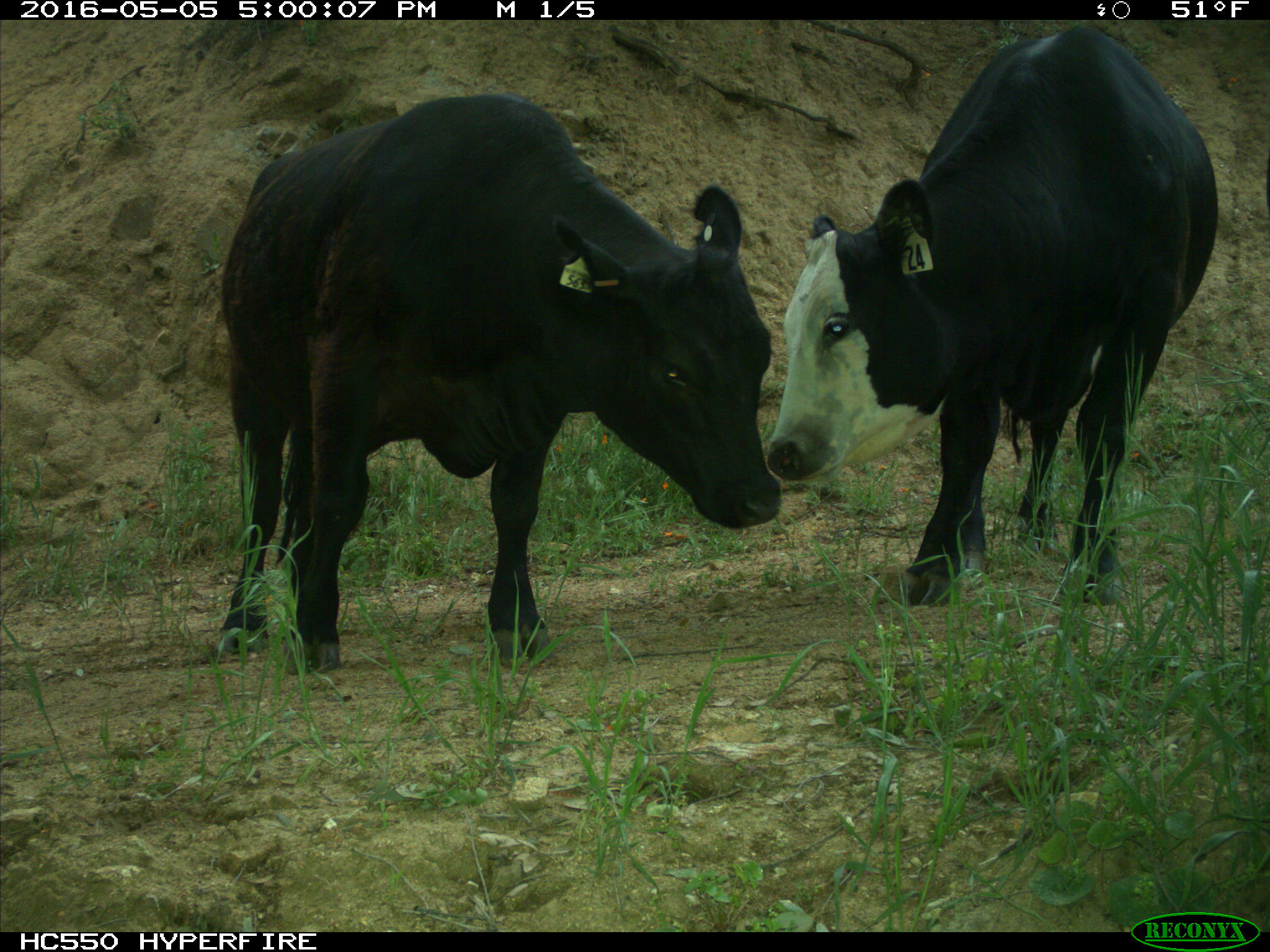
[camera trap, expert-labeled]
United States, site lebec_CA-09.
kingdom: Animalia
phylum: Chordata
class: Mammalia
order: Artiodactyla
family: Bovidae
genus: Bos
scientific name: Bos taurus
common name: domestic cow